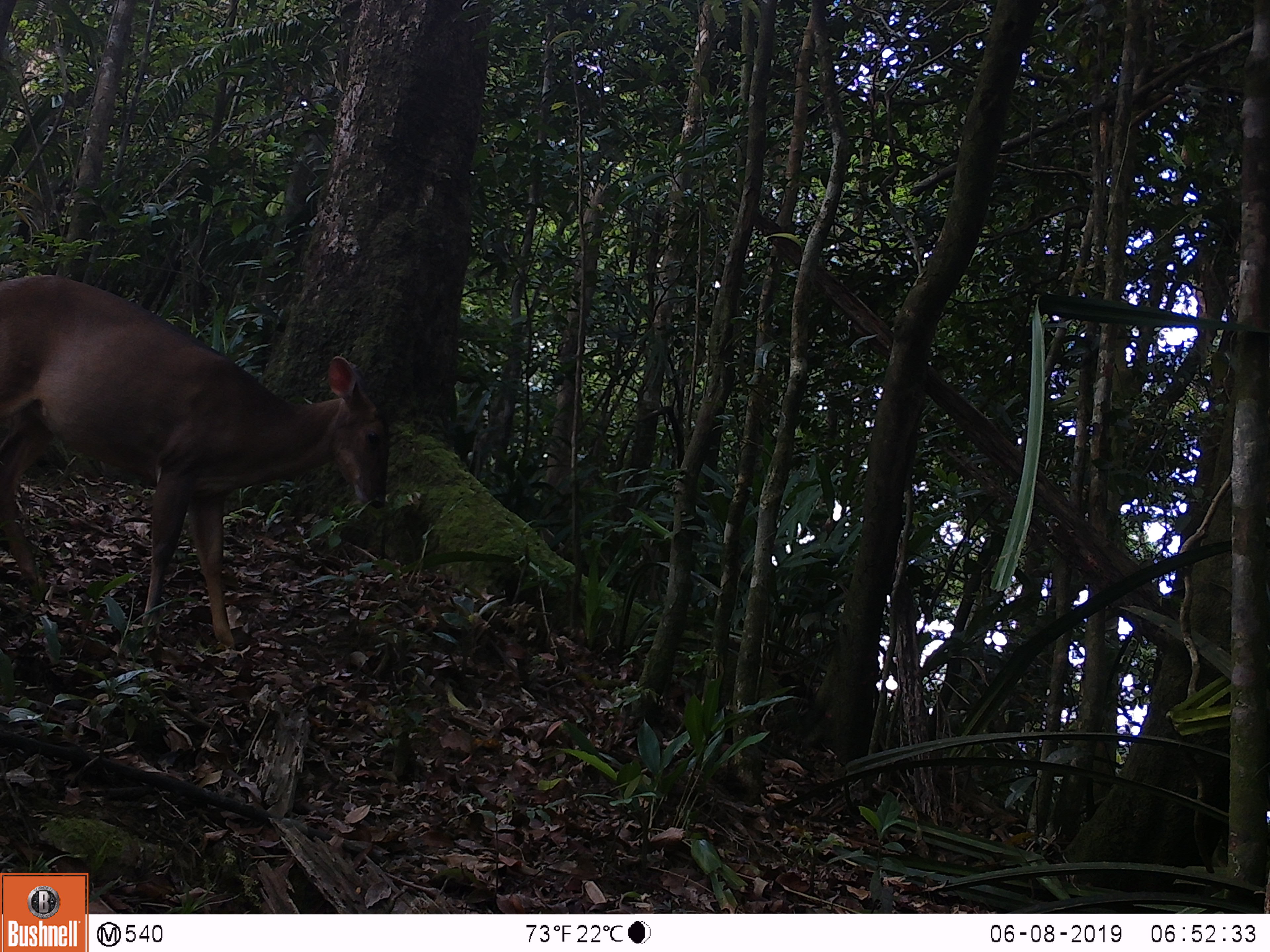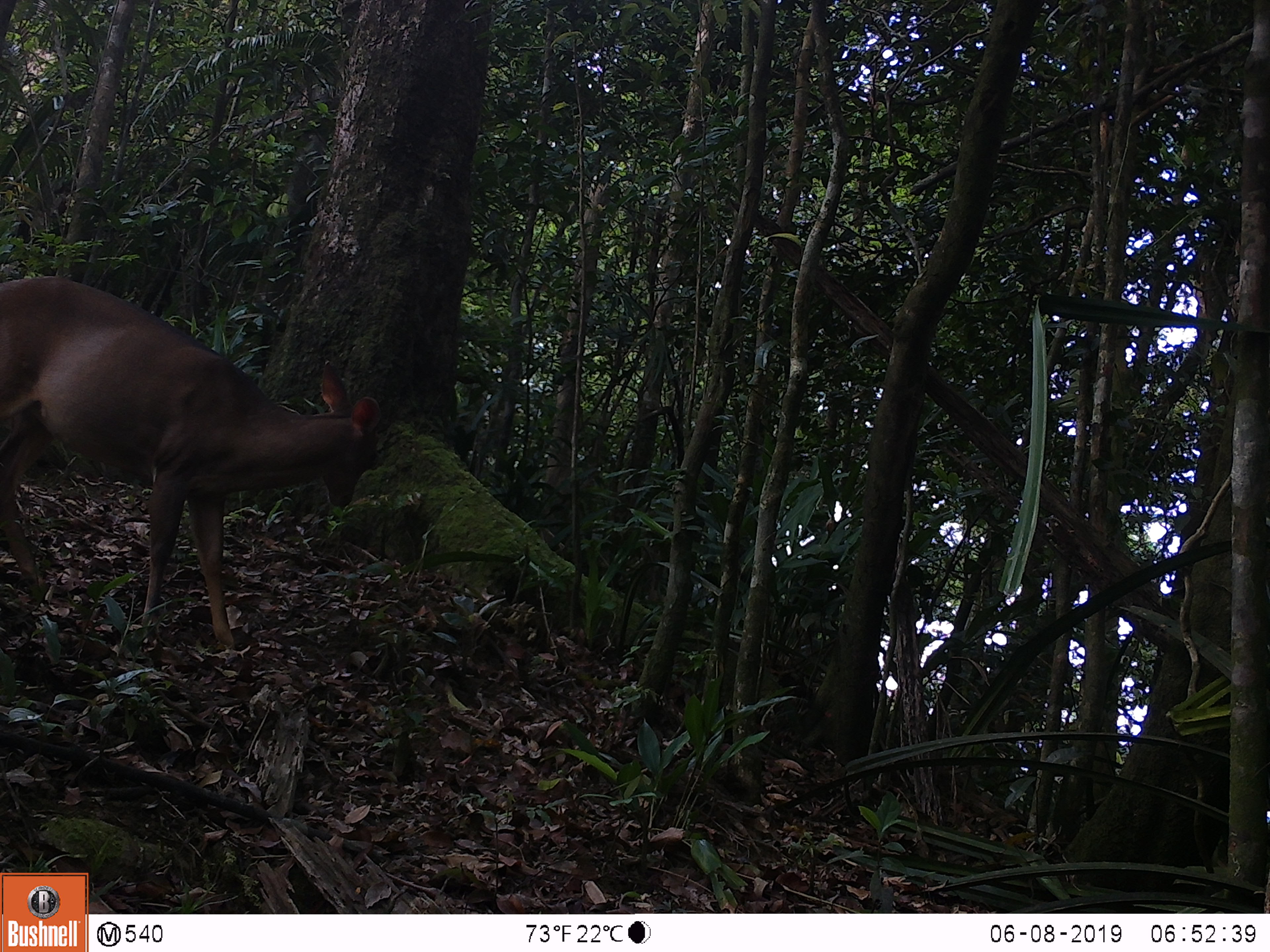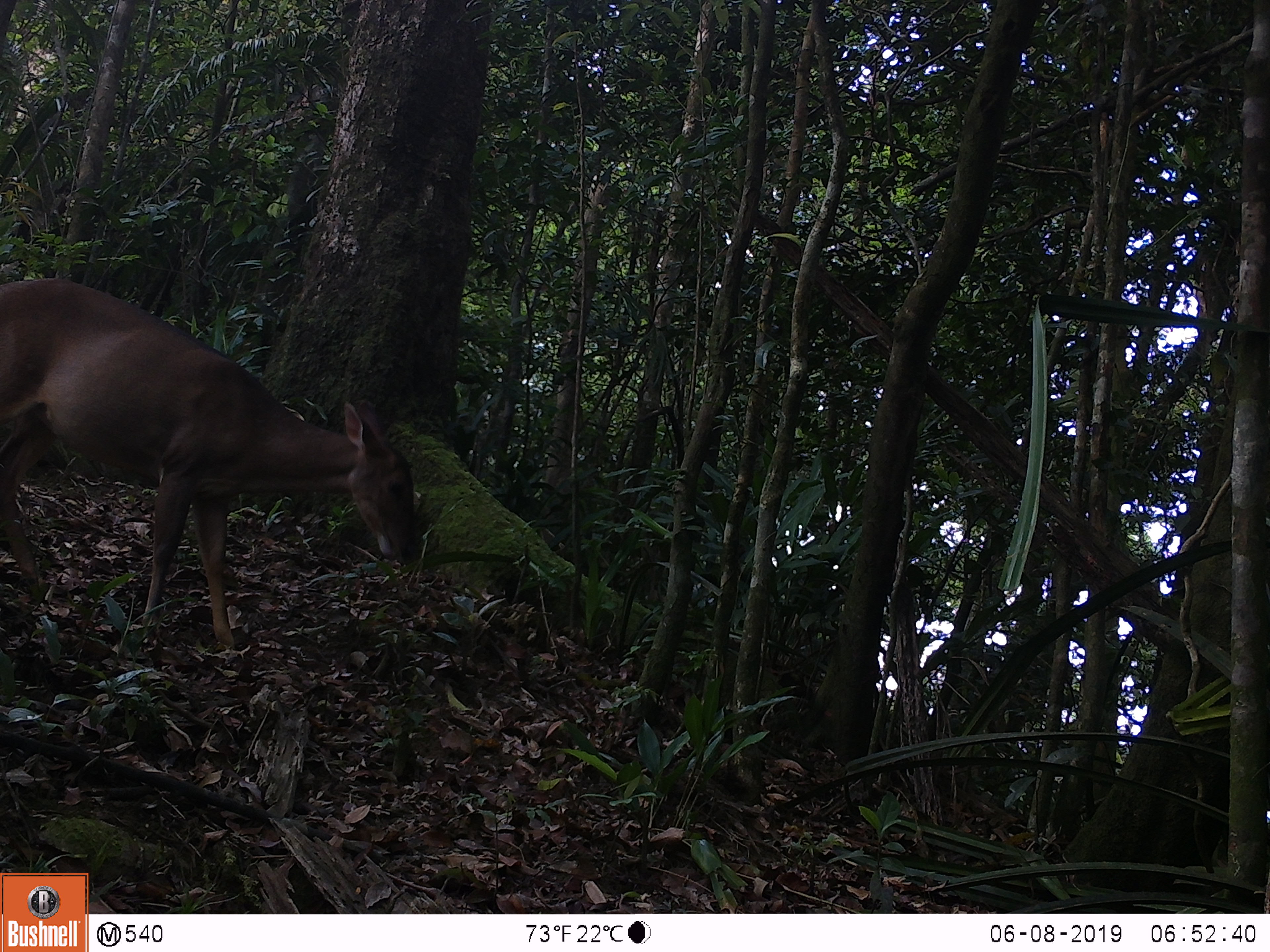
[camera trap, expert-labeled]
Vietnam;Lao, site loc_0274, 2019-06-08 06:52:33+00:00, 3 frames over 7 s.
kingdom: Animalia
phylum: Chordata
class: Mammalia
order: Artiodactyla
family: Cervidae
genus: Muntiacus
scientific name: Muntiacus vuquangensis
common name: large-antlered muntjac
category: large antlered muntjac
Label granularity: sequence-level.